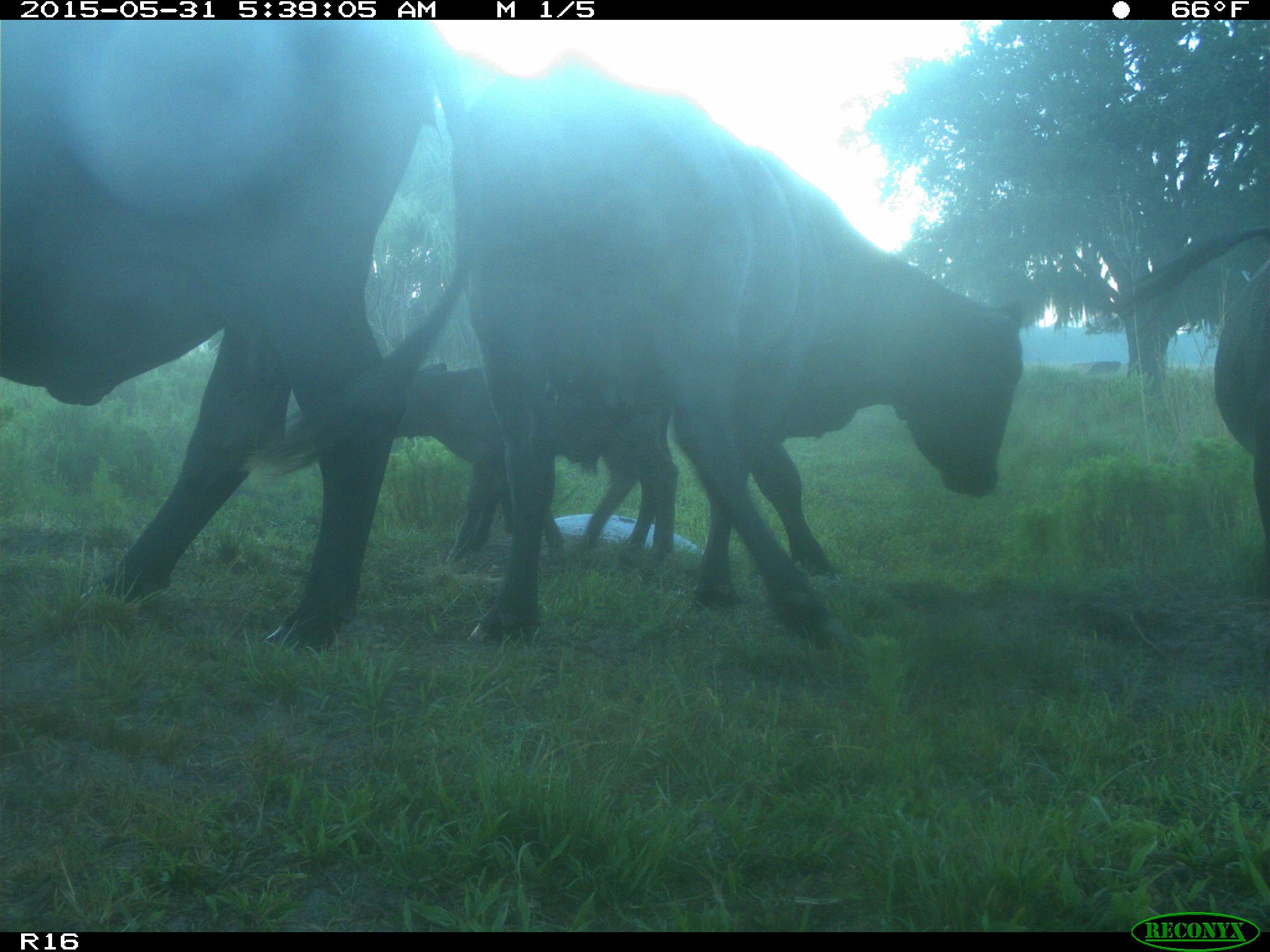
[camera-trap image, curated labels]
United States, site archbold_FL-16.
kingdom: Animalia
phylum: Chordata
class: Mammalia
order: Artiodactyla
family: Bovidae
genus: Bos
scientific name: Bos taurus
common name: domestic cow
Bos taurus (domestic cow).